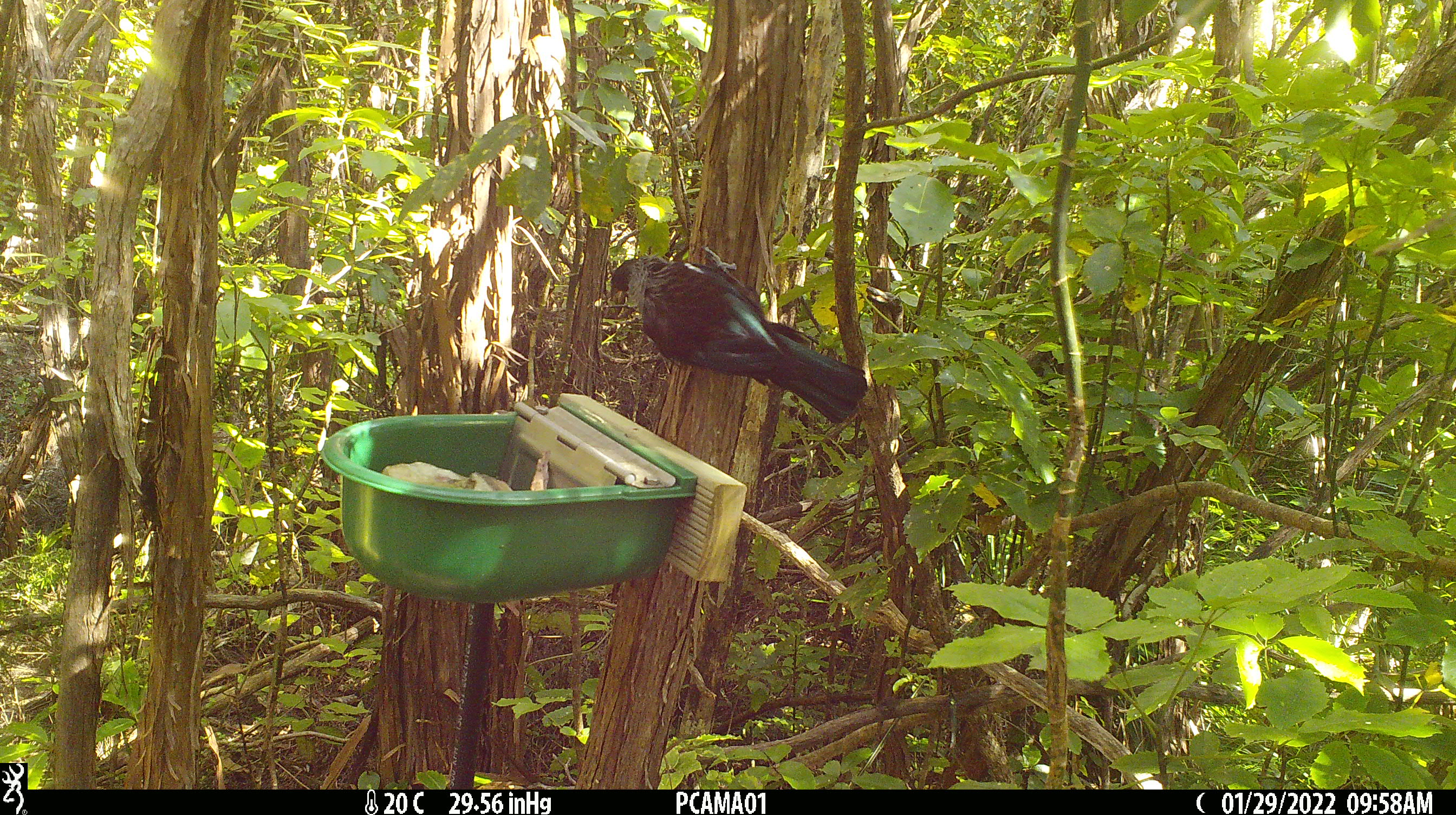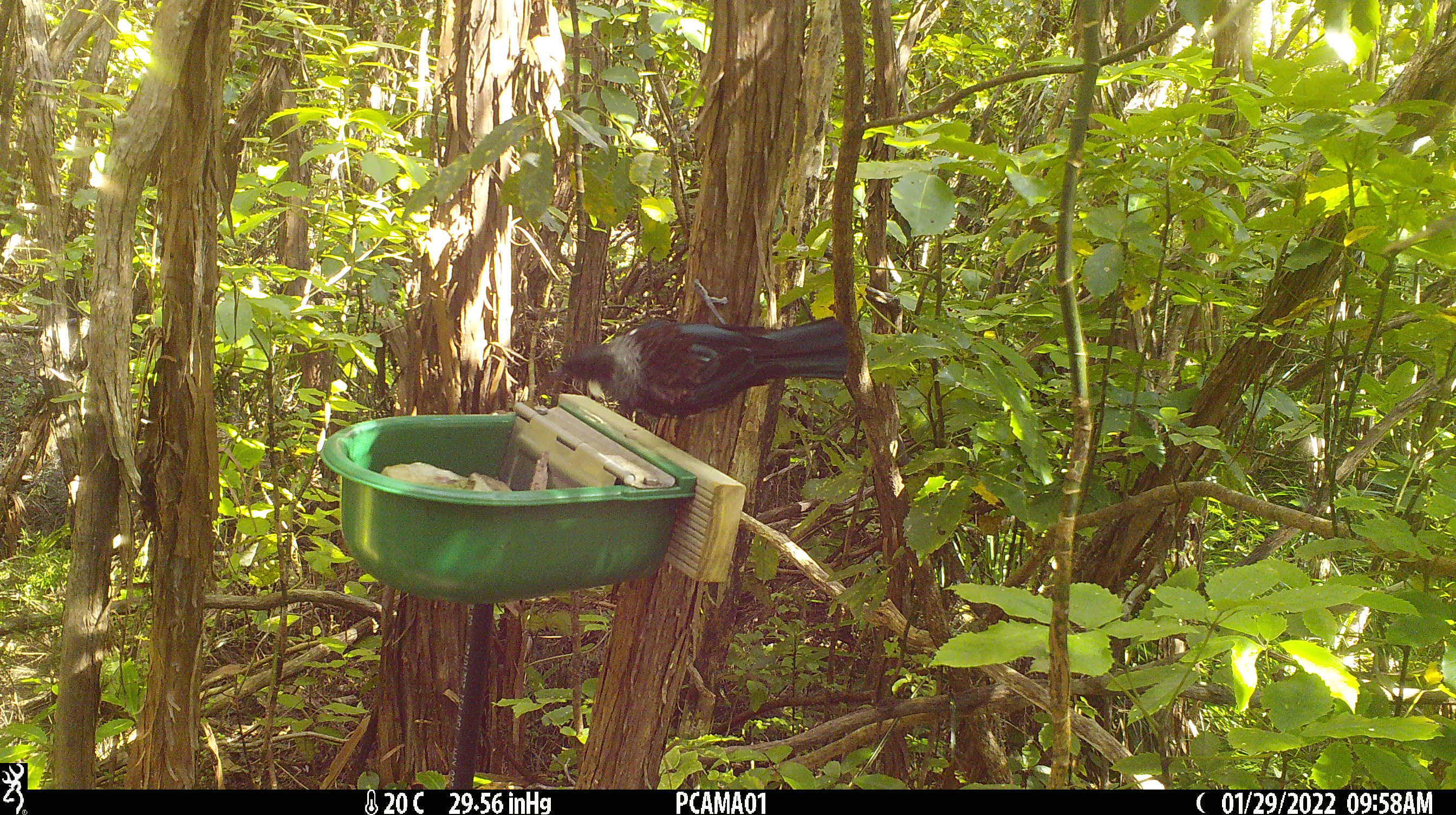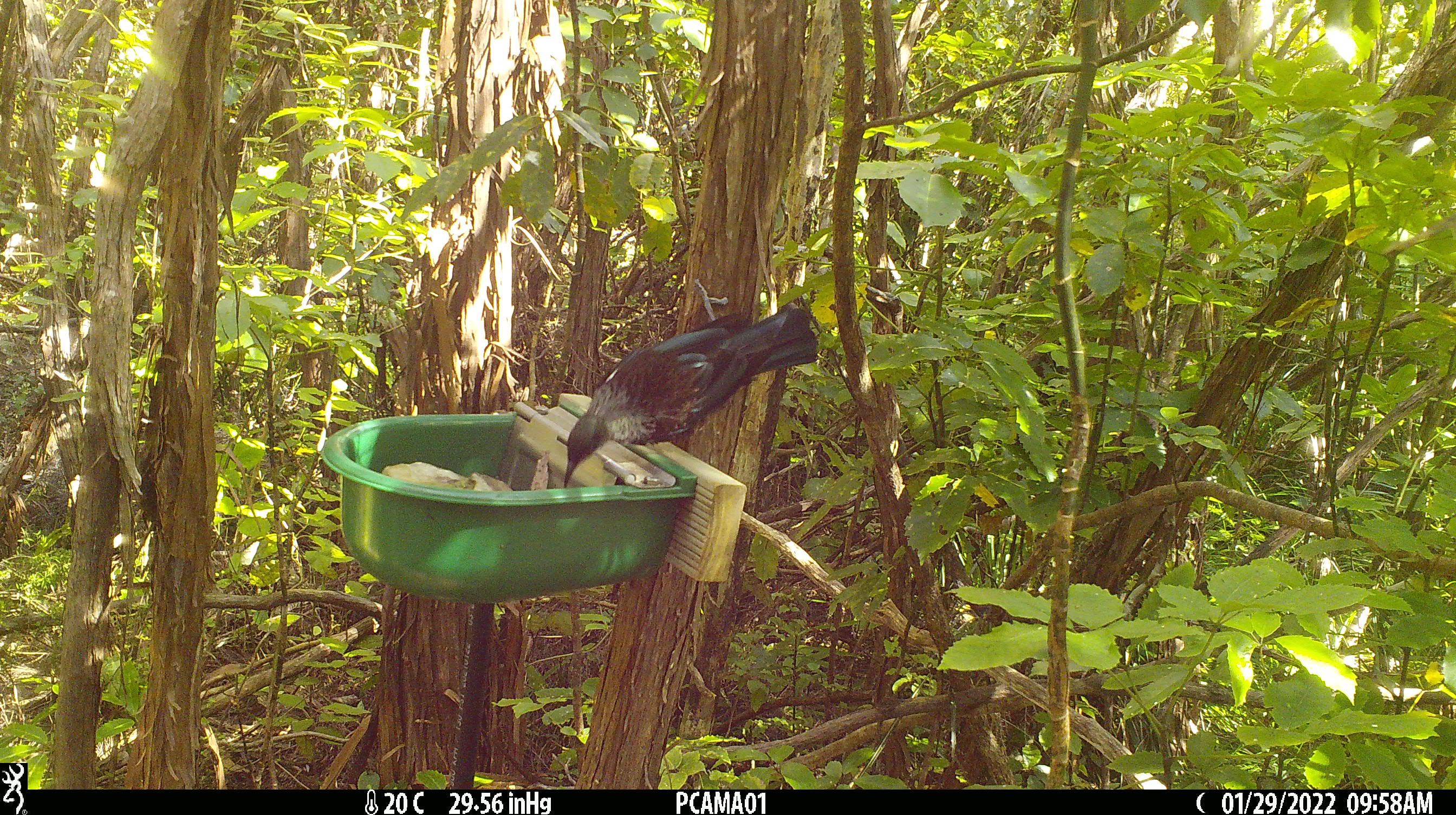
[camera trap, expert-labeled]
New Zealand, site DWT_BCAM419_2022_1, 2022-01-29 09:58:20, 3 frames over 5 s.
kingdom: Animalia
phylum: Chordata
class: Aves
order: Passeriformes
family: Meliphagidae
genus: Prosthemadera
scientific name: Prosthemadera novaeseelandiae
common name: tui